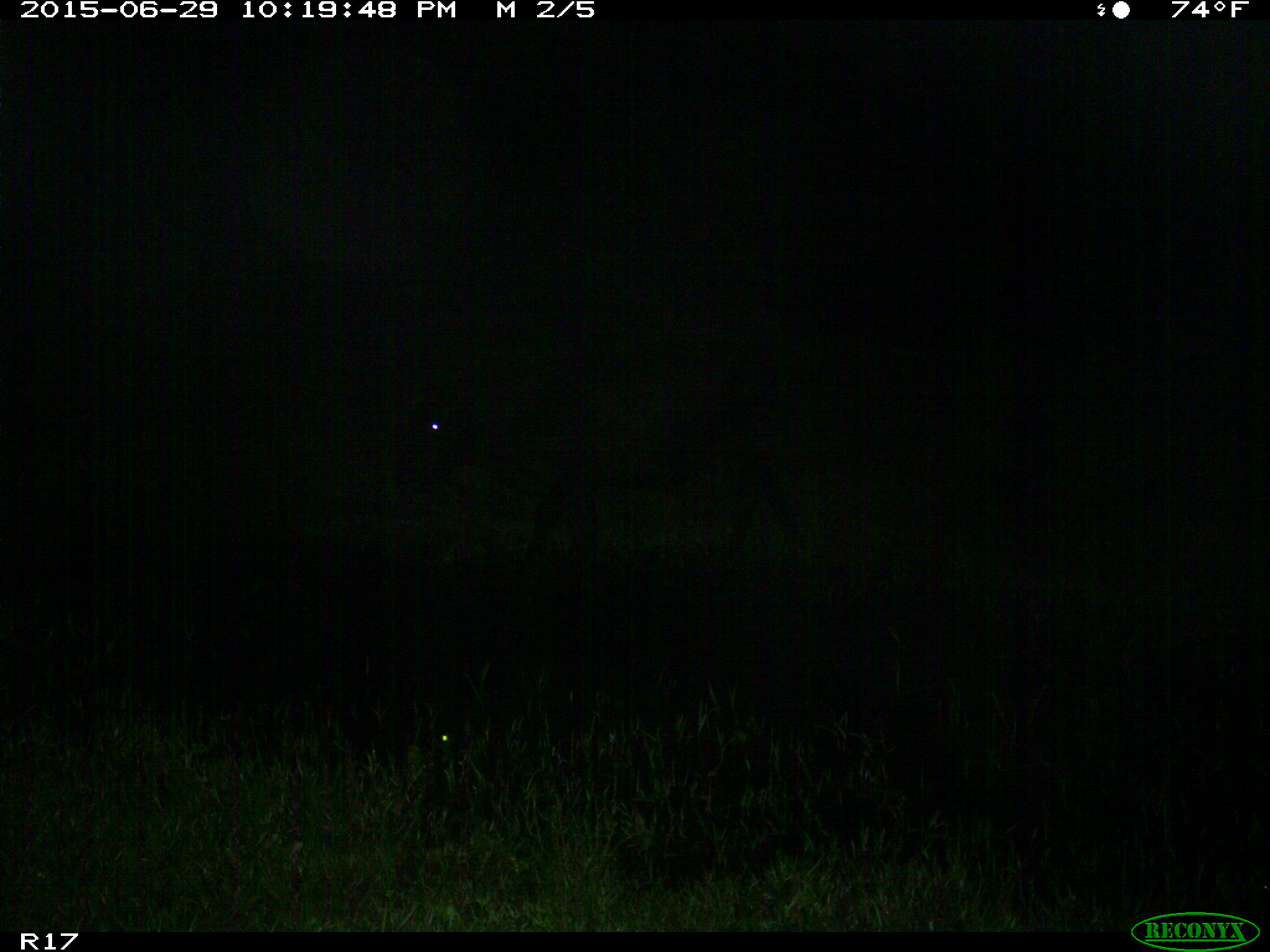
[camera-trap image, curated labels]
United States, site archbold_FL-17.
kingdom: Animalia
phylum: Chordata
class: Mammalia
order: Artiodactyla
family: Bovidae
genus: Bos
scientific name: Bos taurus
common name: domestic cow